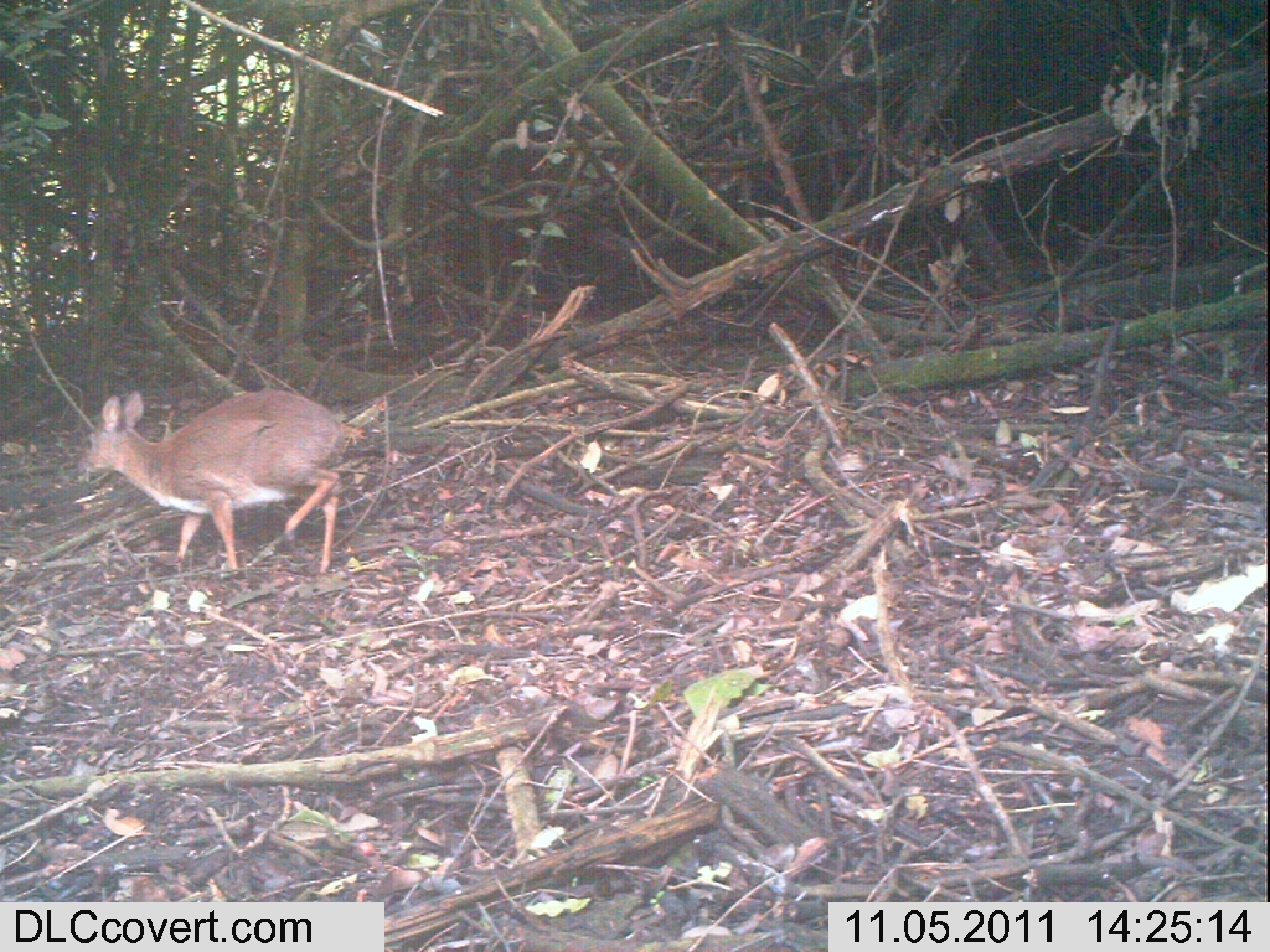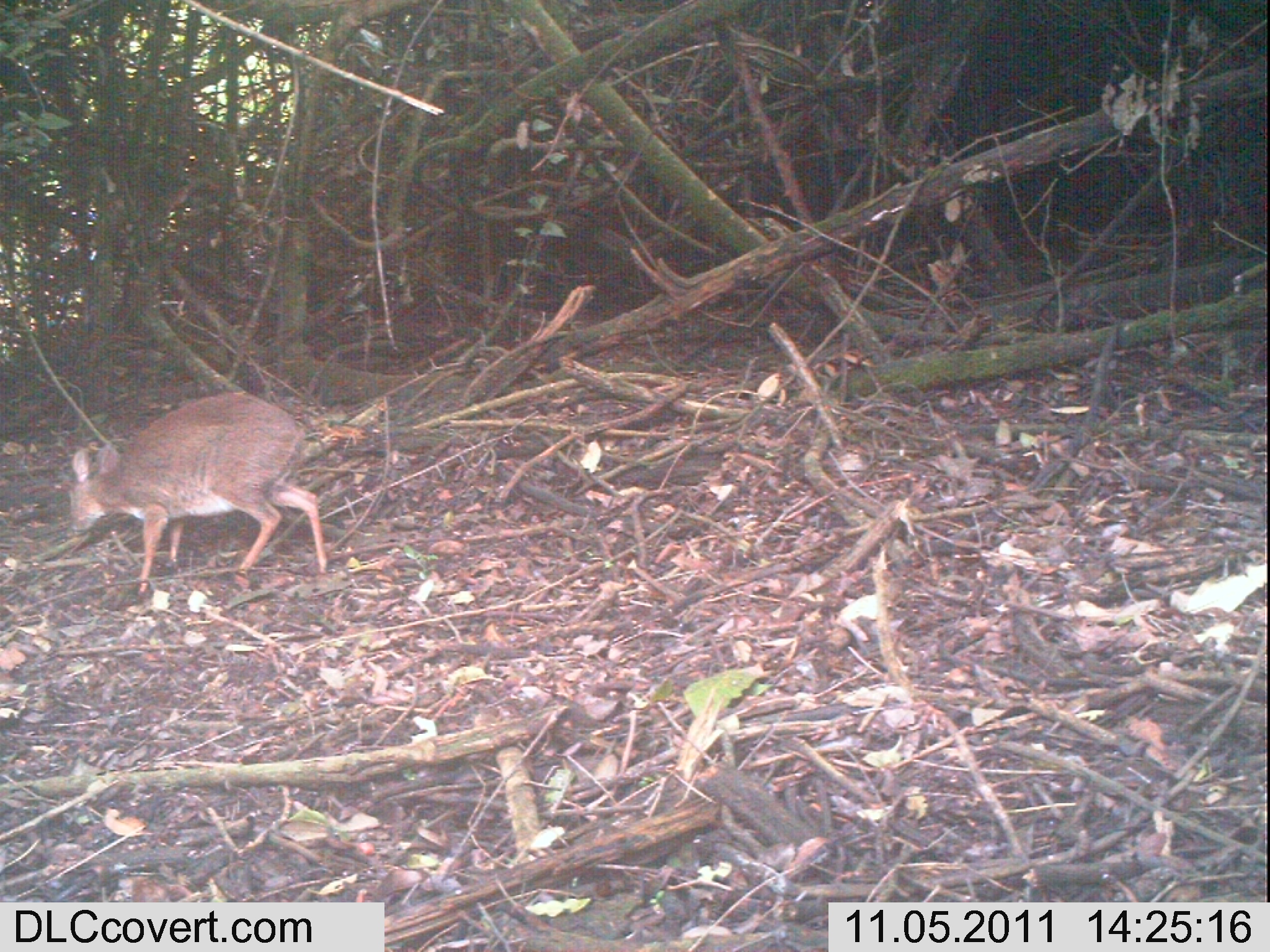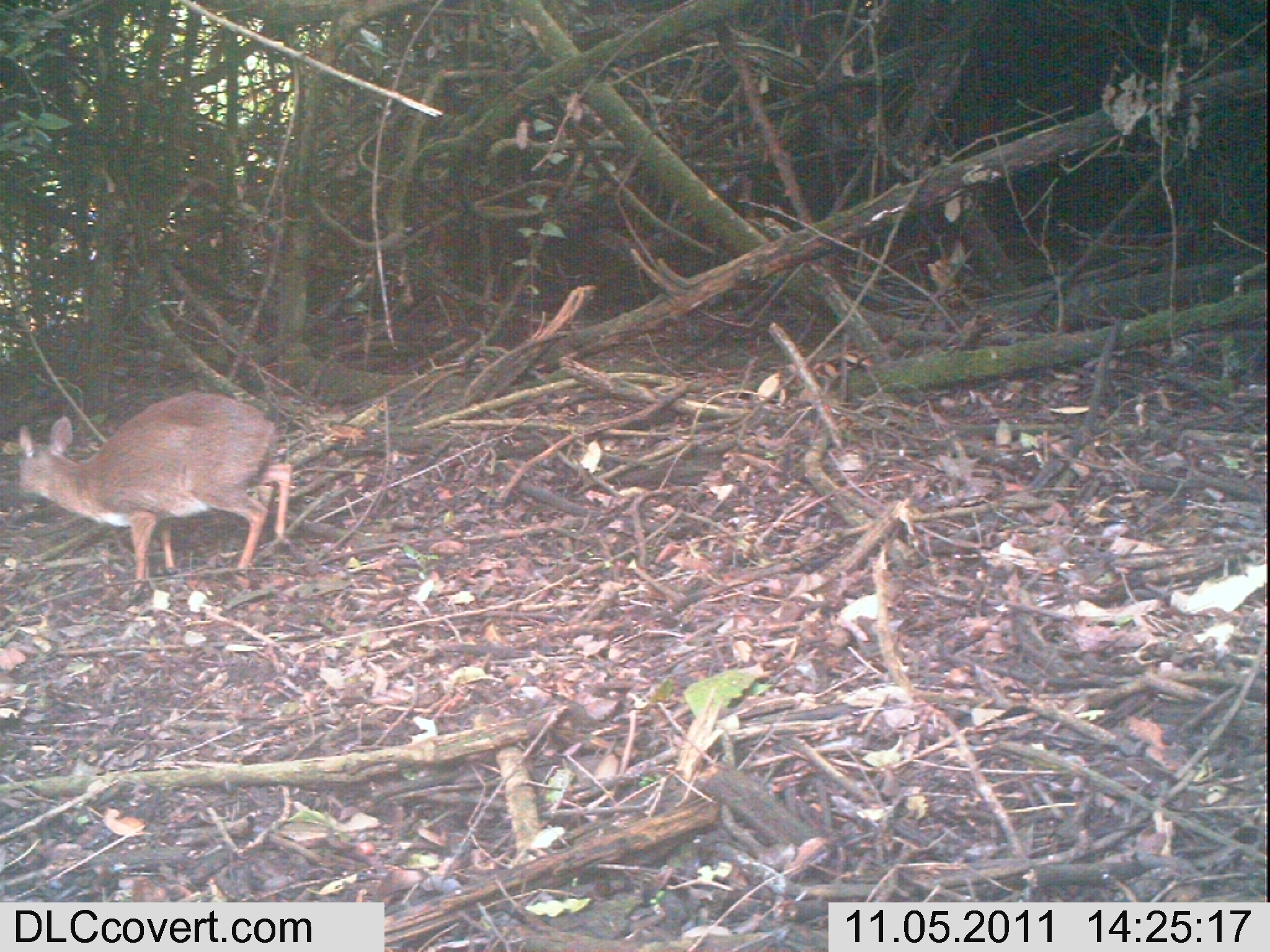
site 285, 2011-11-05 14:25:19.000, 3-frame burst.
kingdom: Animalia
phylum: Chordata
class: Mammalia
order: Artiodactyla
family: Bovidae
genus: Nesotragus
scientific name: Nesotragus moschatus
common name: suni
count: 1